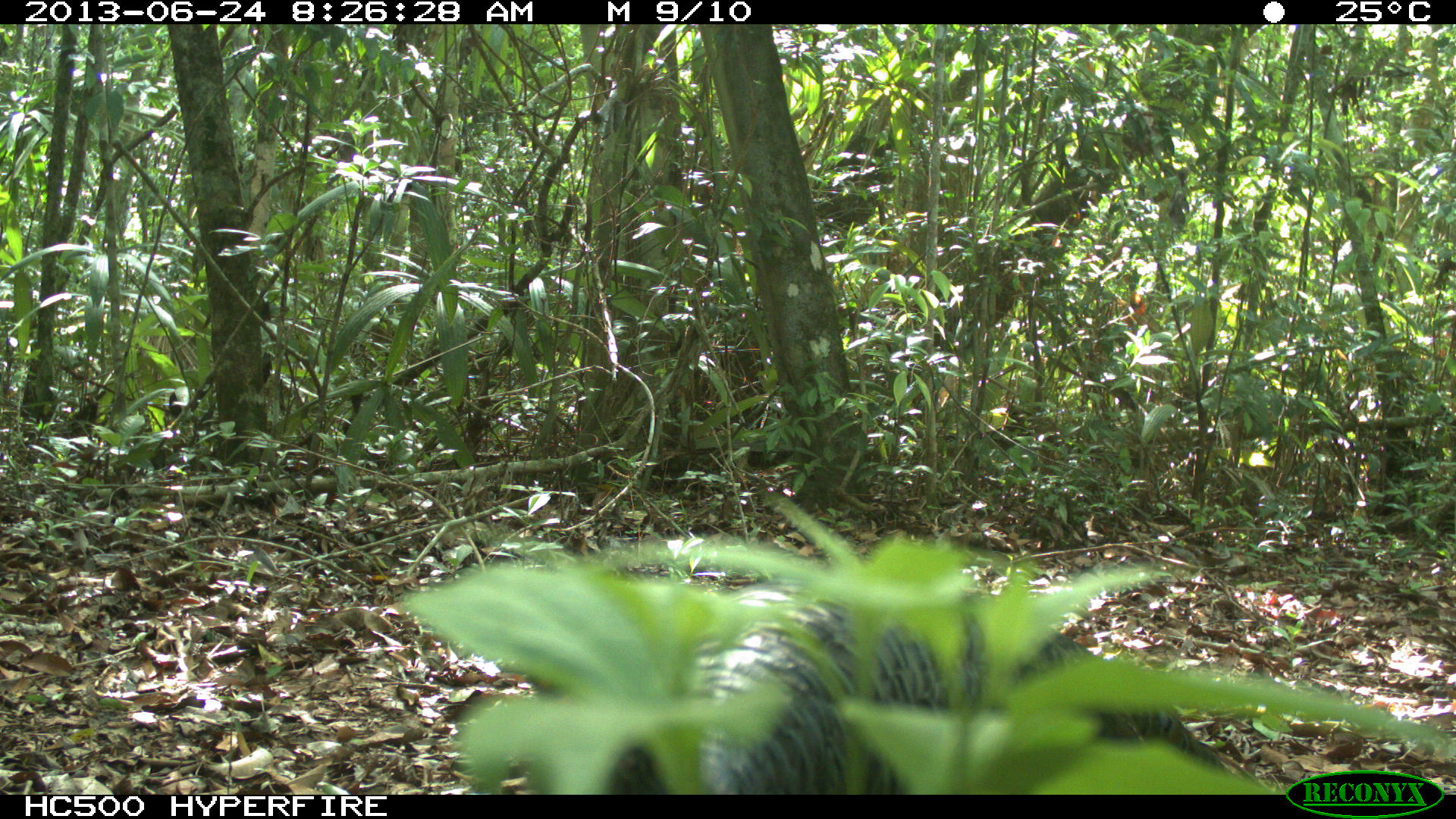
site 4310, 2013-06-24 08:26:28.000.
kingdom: Animalia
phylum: Chordata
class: Aves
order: Galliformes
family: Phasianidae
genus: Meleagris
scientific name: Meleagris ocellata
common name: ocellated turkey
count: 1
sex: male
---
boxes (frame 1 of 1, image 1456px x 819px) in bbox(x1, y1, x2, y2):
meleagris ocellata: bbox(576, 572, 1229, 792)